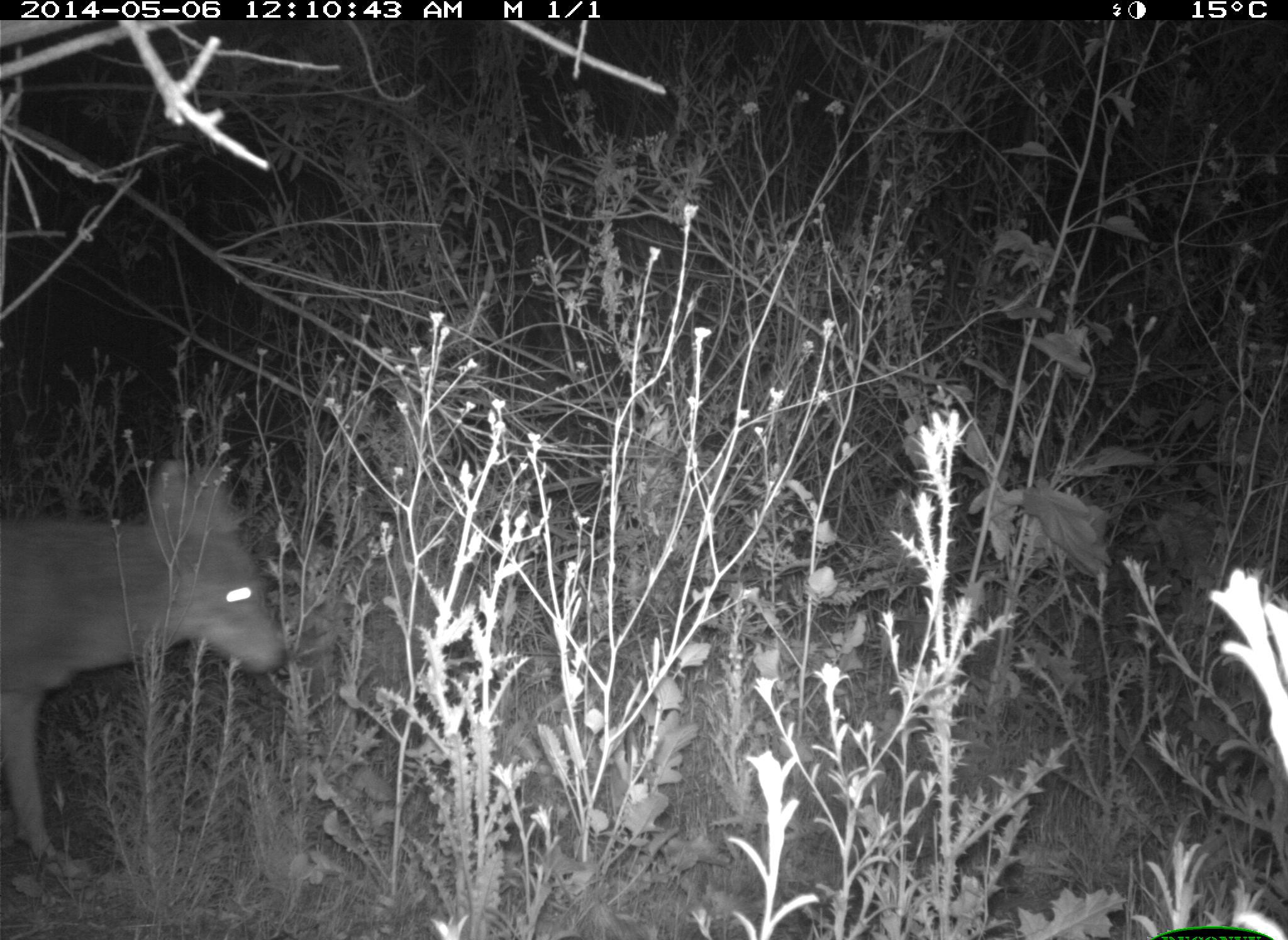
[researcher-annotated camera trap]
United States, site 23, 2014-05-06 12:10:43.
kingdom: Animalia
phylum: Chordata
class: Mammalia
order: Carnivora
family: Canidae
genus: Canis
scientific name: Canis latrans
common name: coyote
Coyote (Canis latrans).